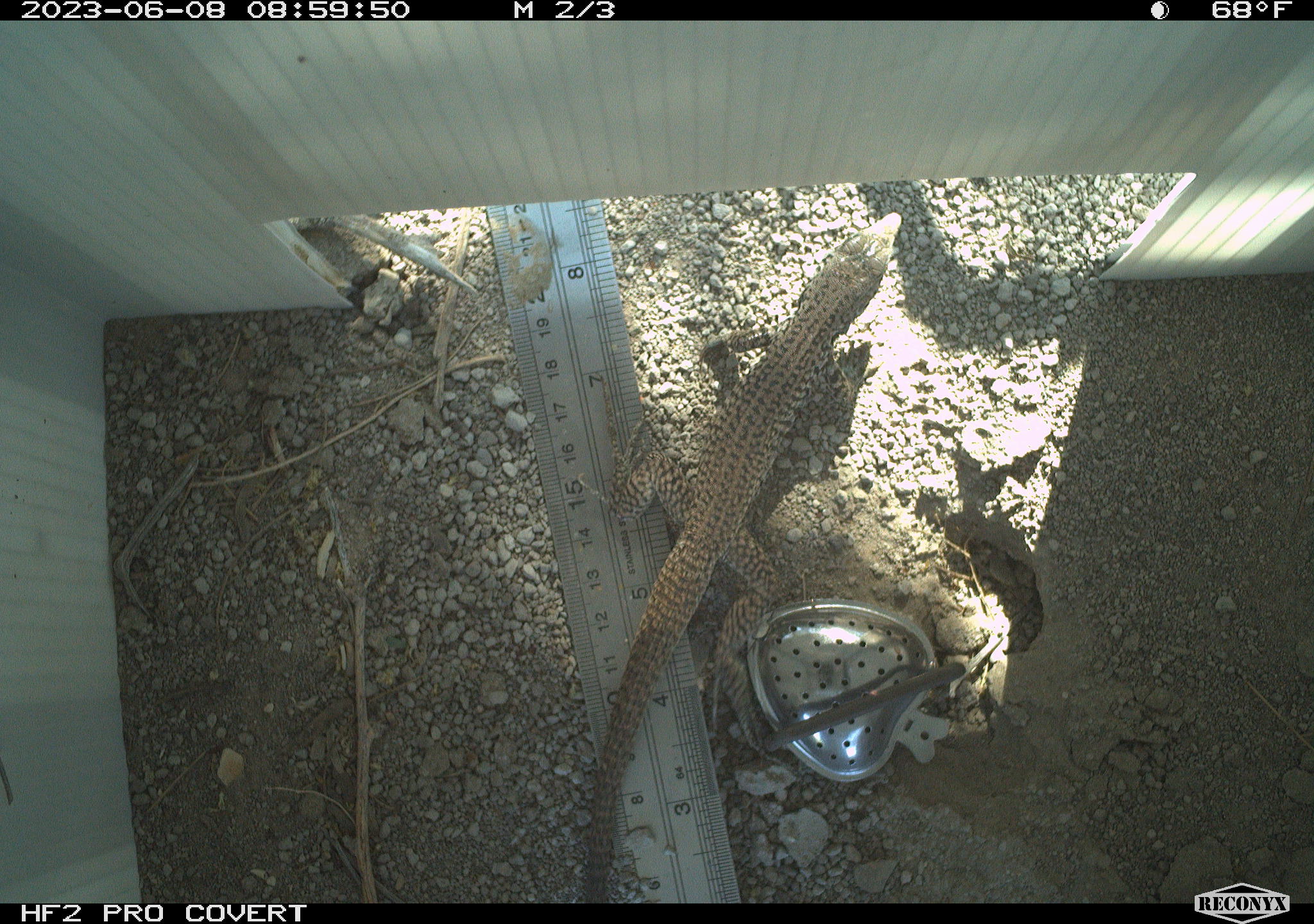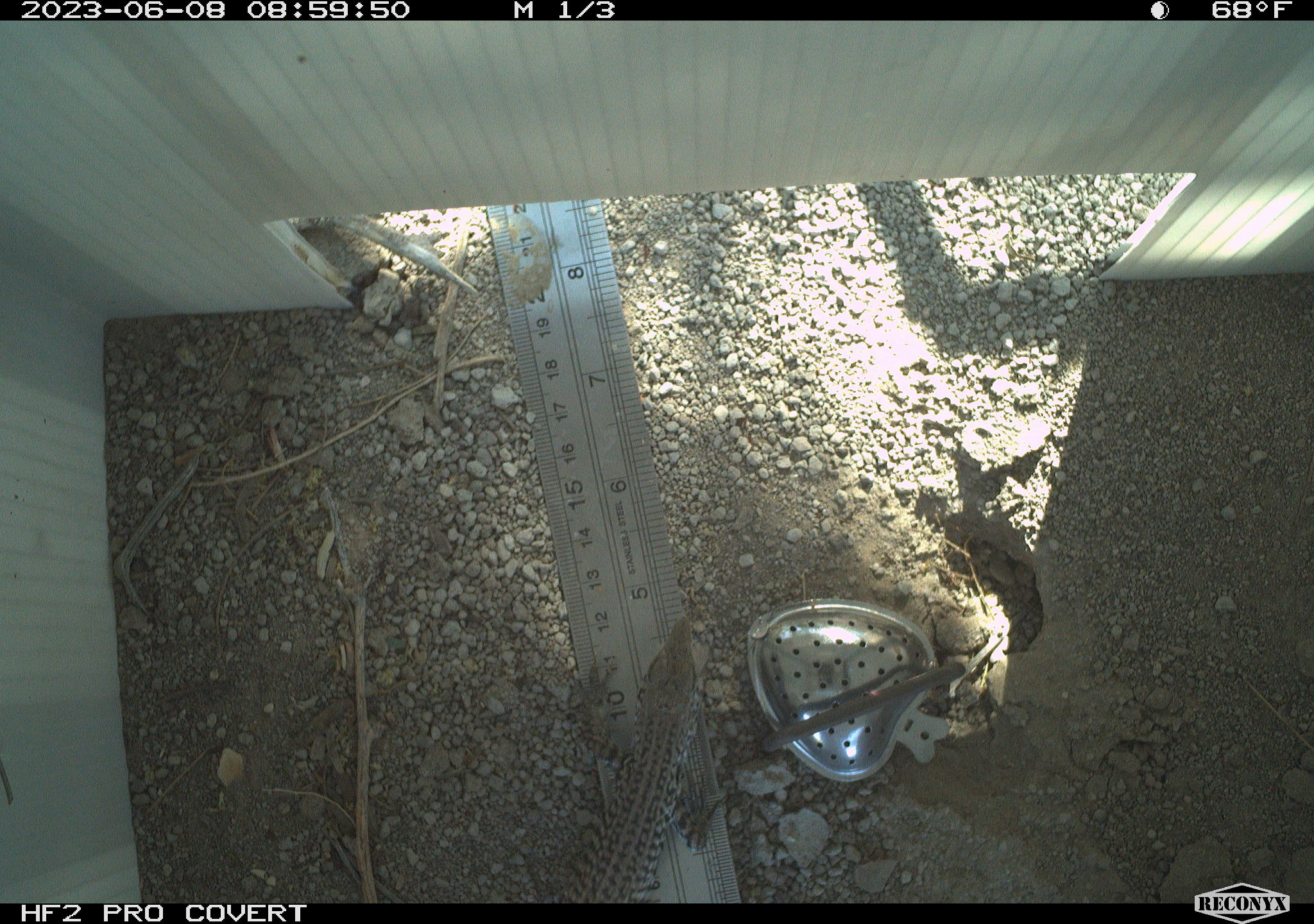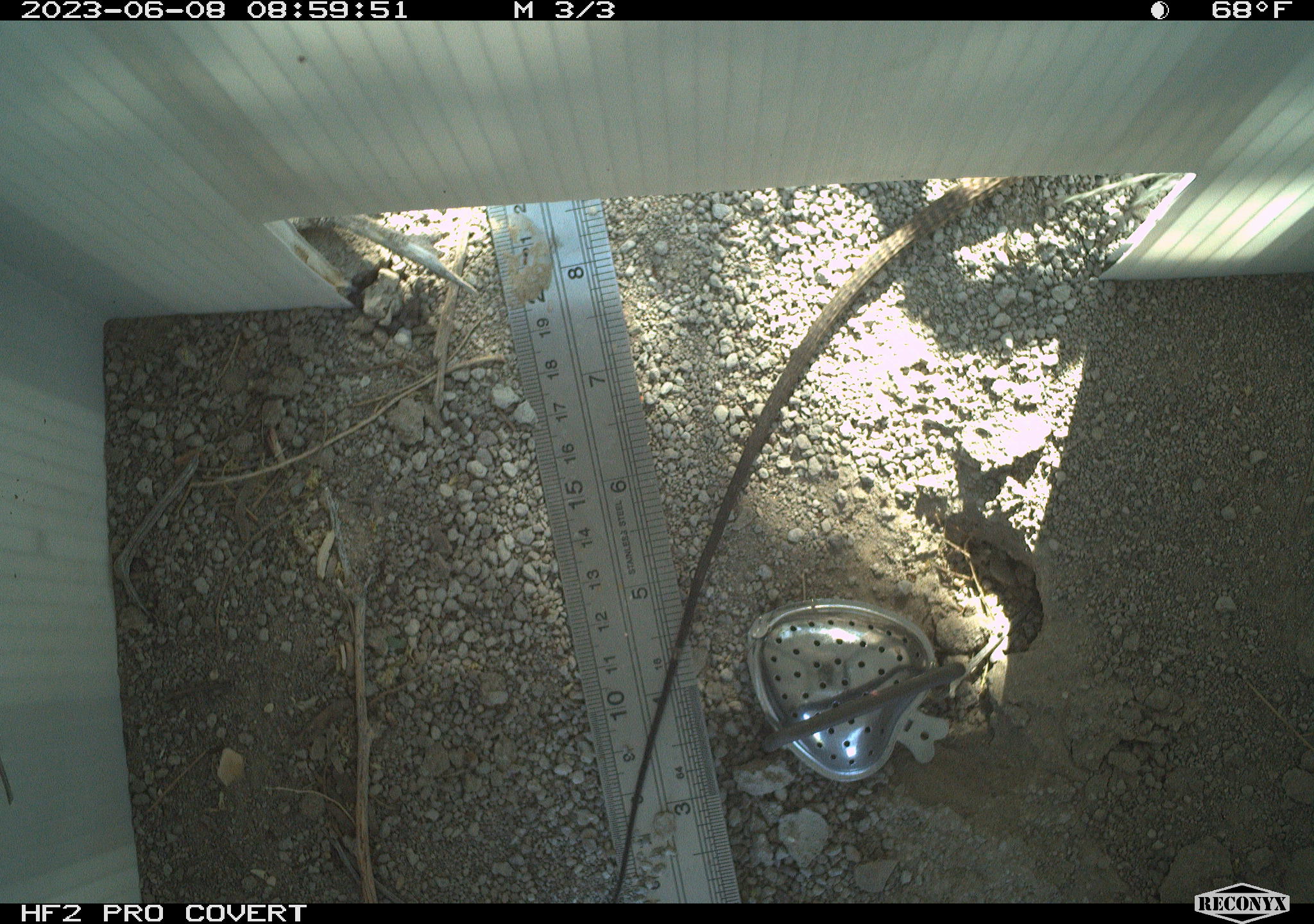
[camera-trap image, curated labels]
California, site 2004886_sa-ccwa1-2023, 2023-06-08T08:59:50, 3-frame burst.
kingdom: Animalia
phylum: Chordata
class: Reptilia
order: Squamata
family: Teiidae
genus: Aspidoscelis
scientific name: Aspidoscelis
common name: whiptail lizards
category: aspidoscelis species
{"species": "aspidoscelis species (whiptail lizards) (Aspidoscelis)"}